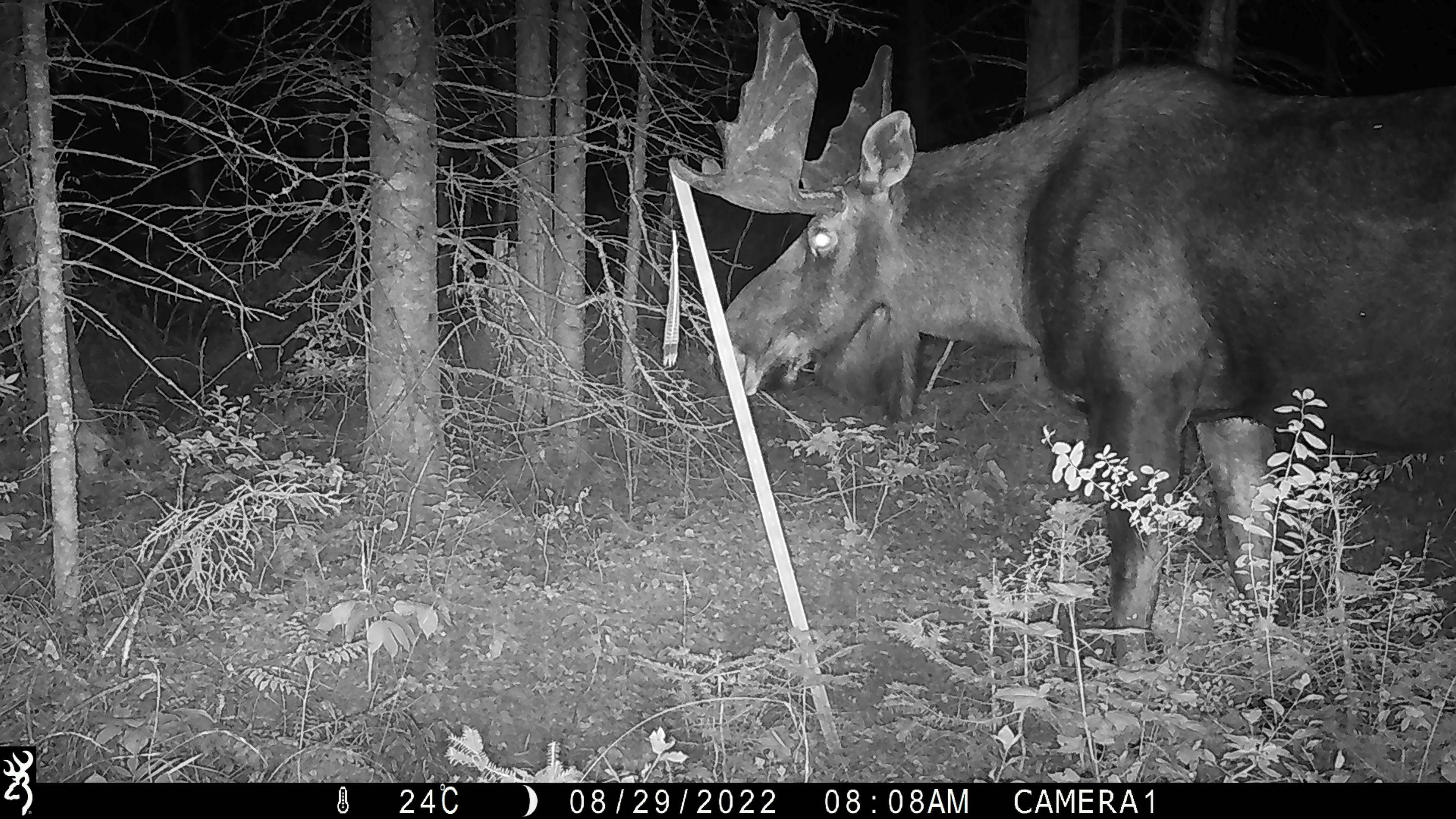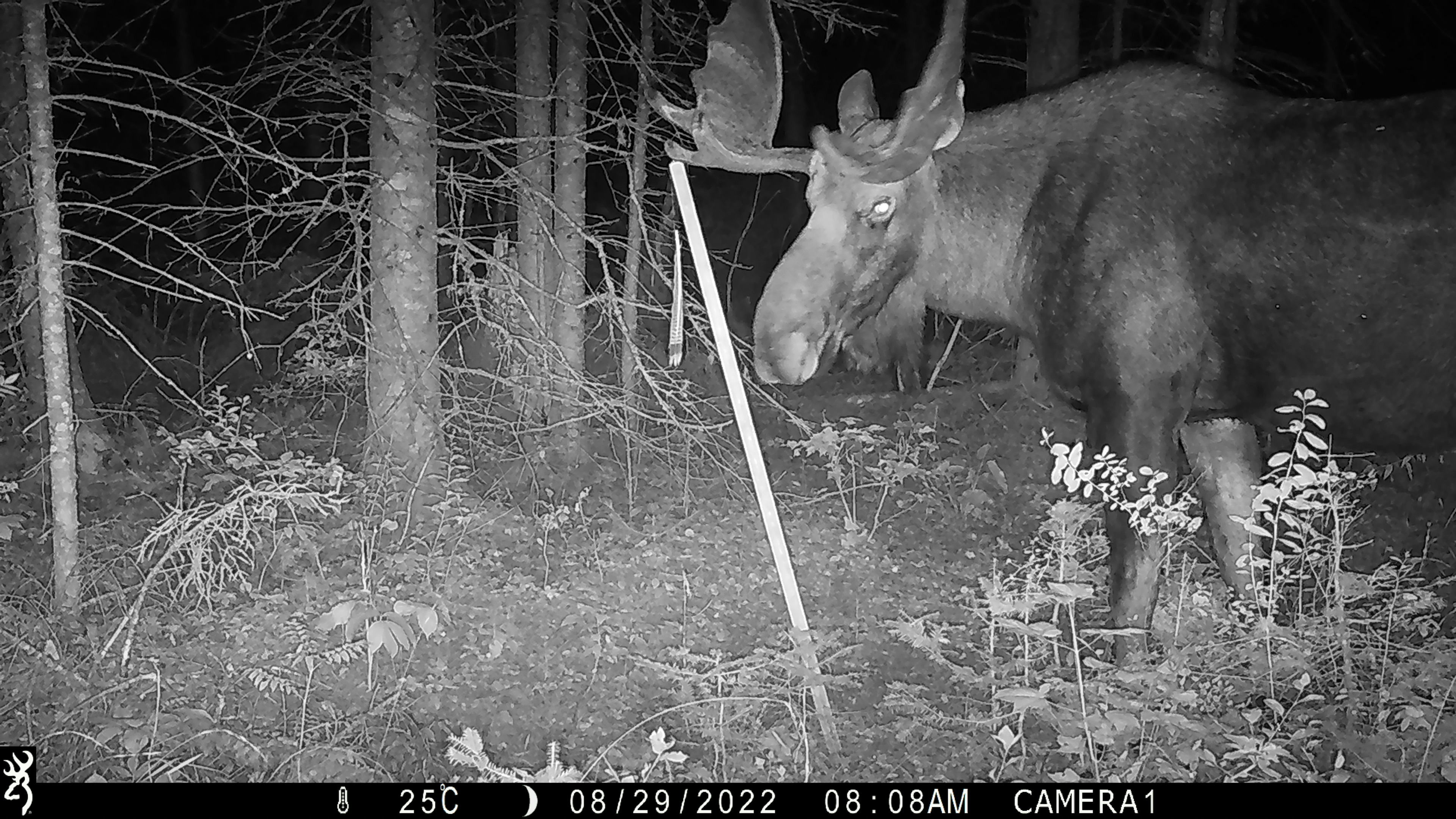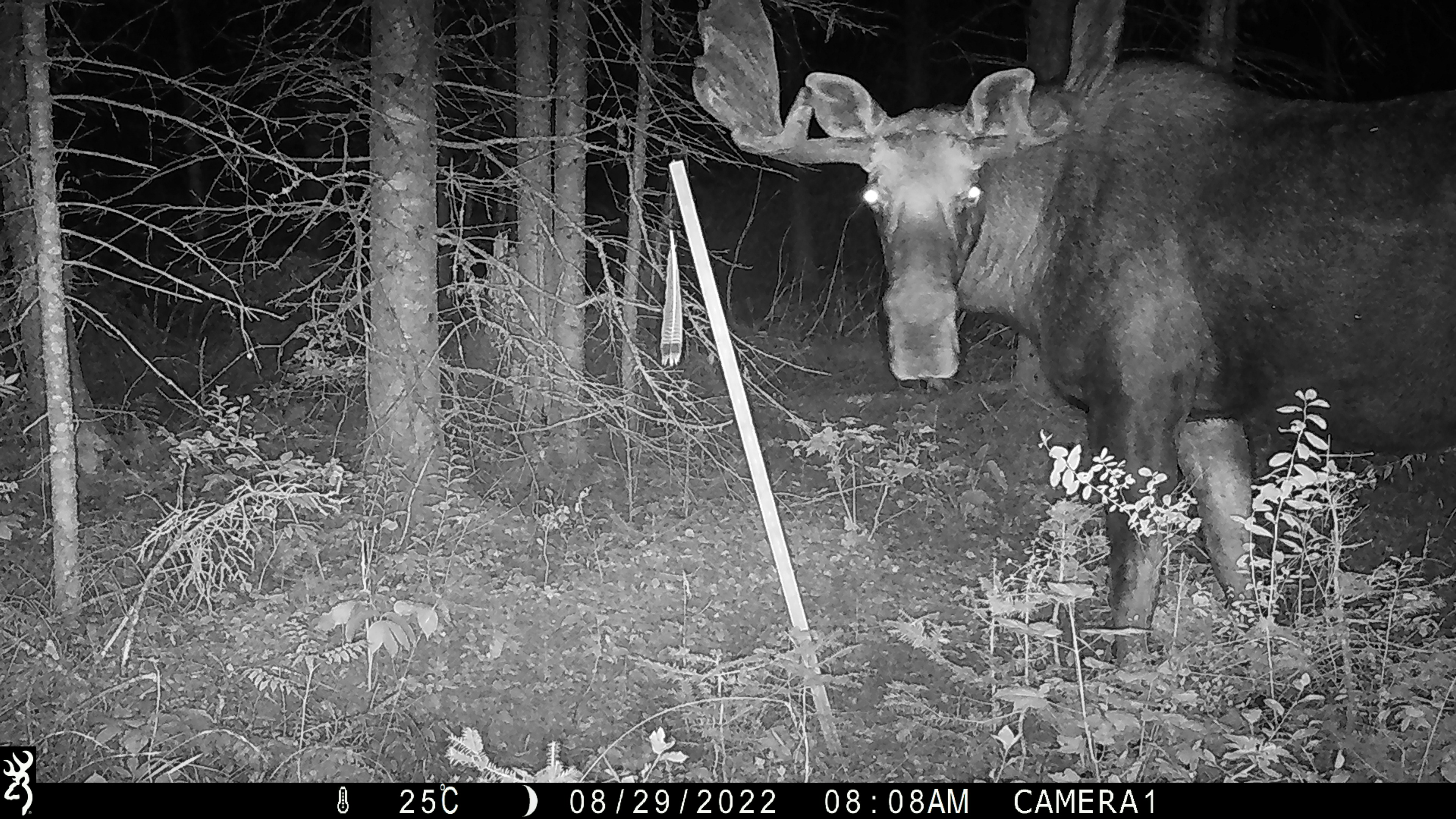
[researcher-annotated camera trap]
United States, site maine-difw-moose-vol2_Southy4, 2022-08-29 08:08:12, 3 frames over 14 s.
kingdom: Animalia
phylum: Chordata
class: Mammalia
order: Artiodactyla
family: Cervidae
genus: Alces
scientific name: Alces alces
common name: moose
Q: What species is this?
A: Moose (Alces alces).